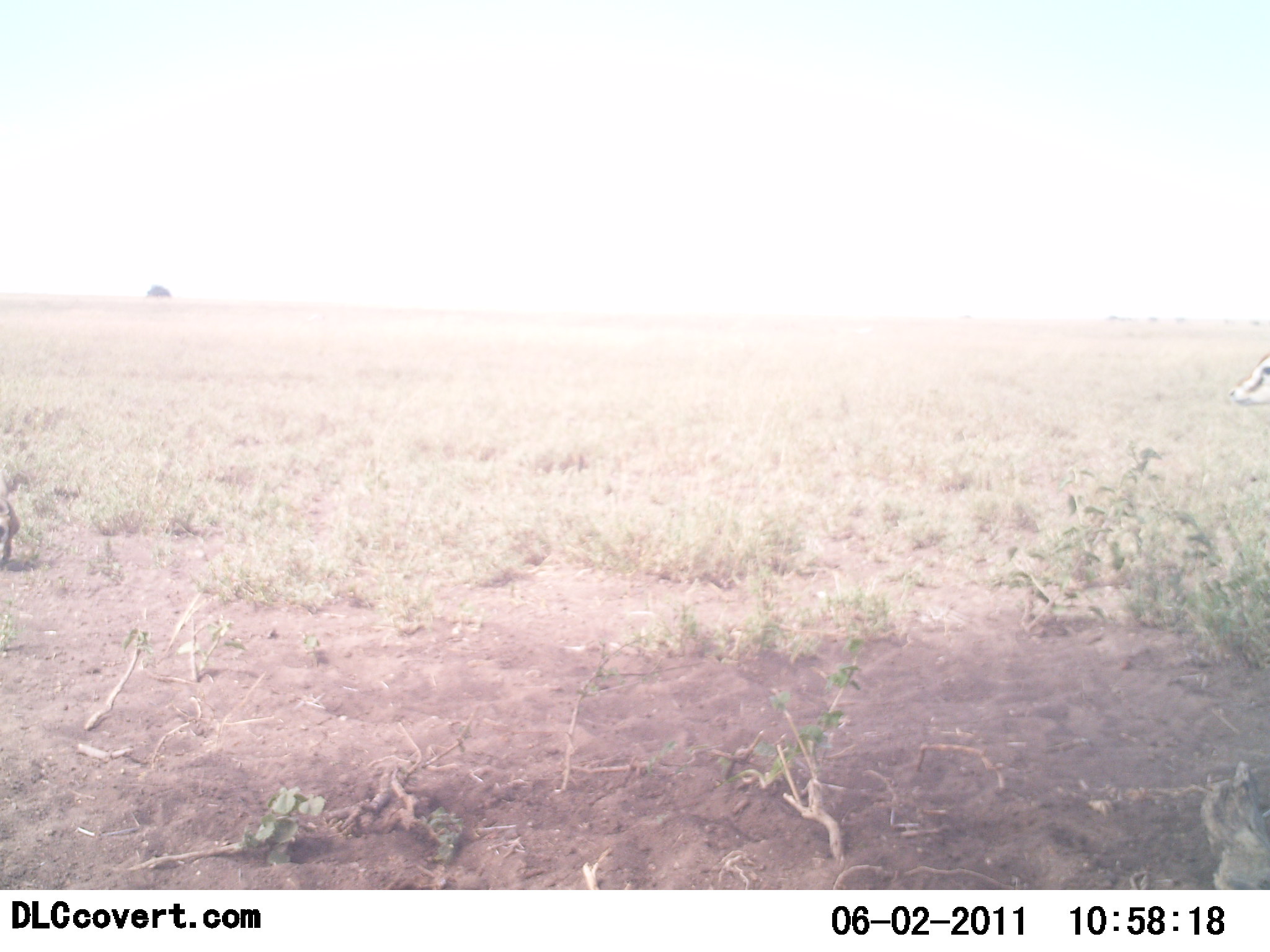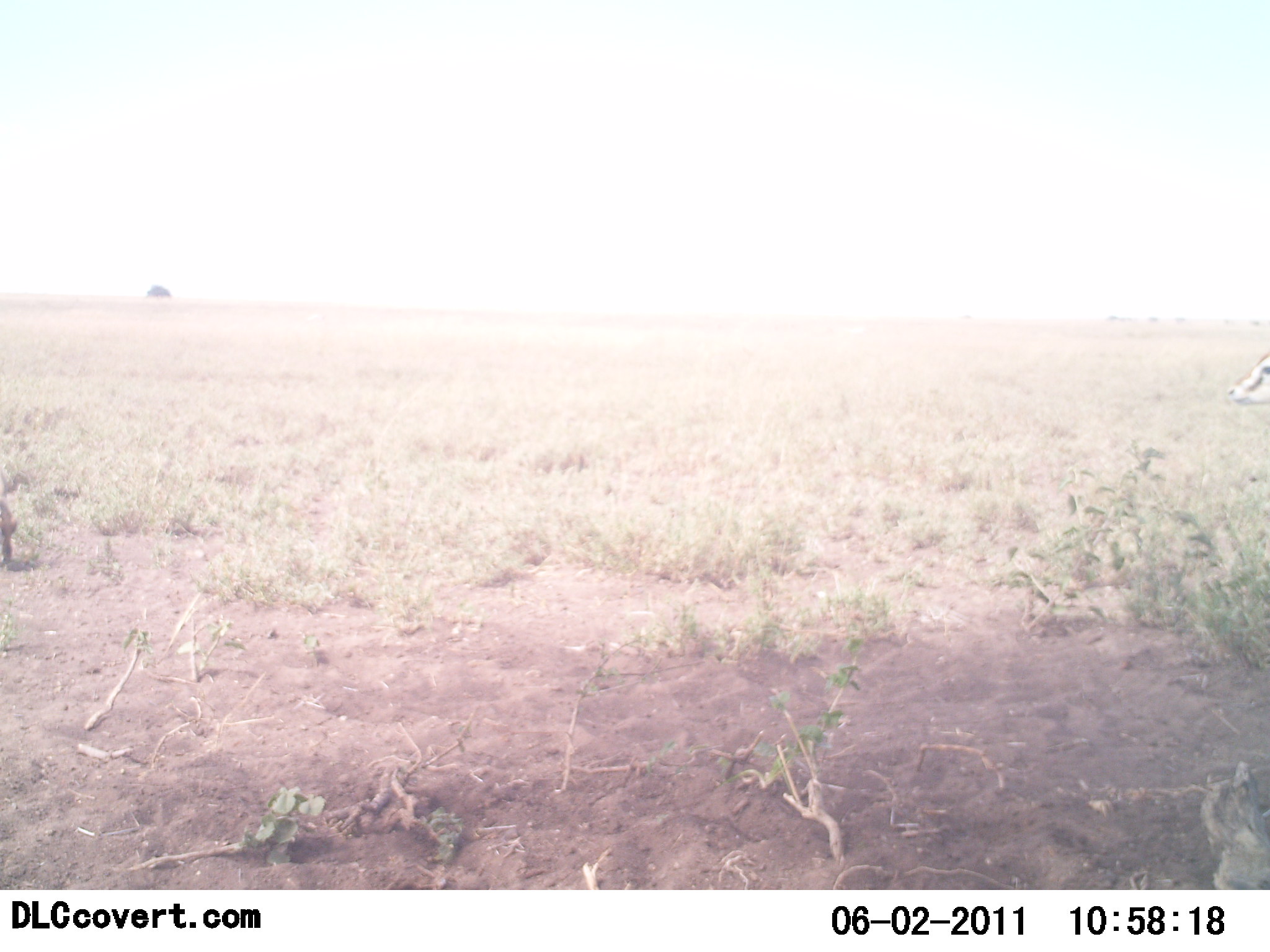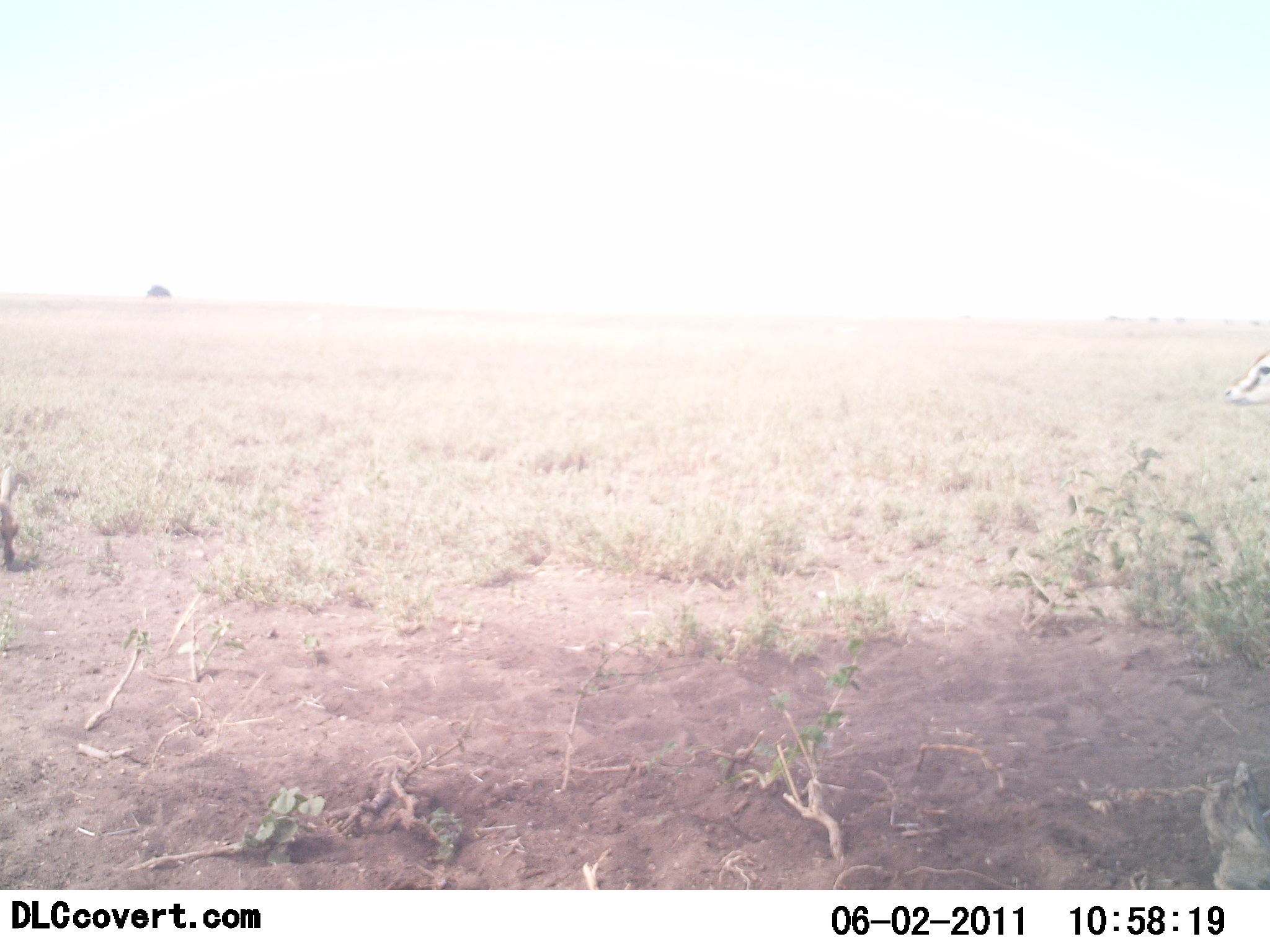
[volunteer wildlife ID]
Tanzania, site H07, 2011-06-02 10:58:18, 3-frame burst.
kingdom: Animalia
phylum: Chordata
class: Mammalia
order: Artiodactyla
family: Bovidae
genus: Eudorcas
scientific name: Eudorcas thomsonii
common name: thomson's gazelle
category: gazellethomsons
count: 2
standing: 71%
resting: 0%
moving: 29%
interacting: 0%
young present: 0%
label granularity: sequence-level